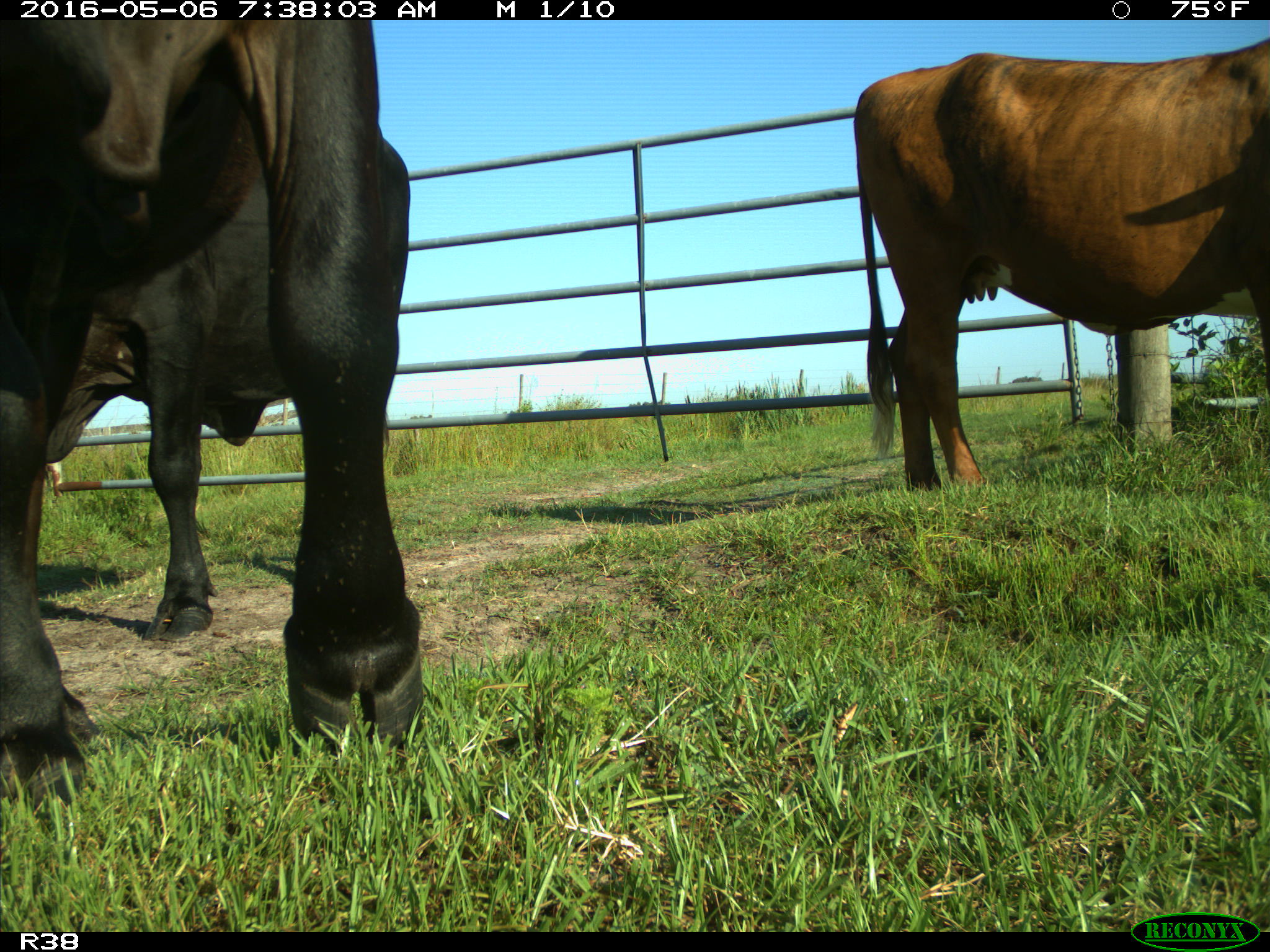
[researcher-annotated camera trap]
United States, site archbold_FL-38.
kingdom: Animalia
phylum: Chordata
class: Mammalia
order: Artiodactyla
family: Bovidae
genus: Bos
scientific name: Bos taurus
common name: domestic cow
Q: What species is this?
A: Bos taurus (domestic cow).